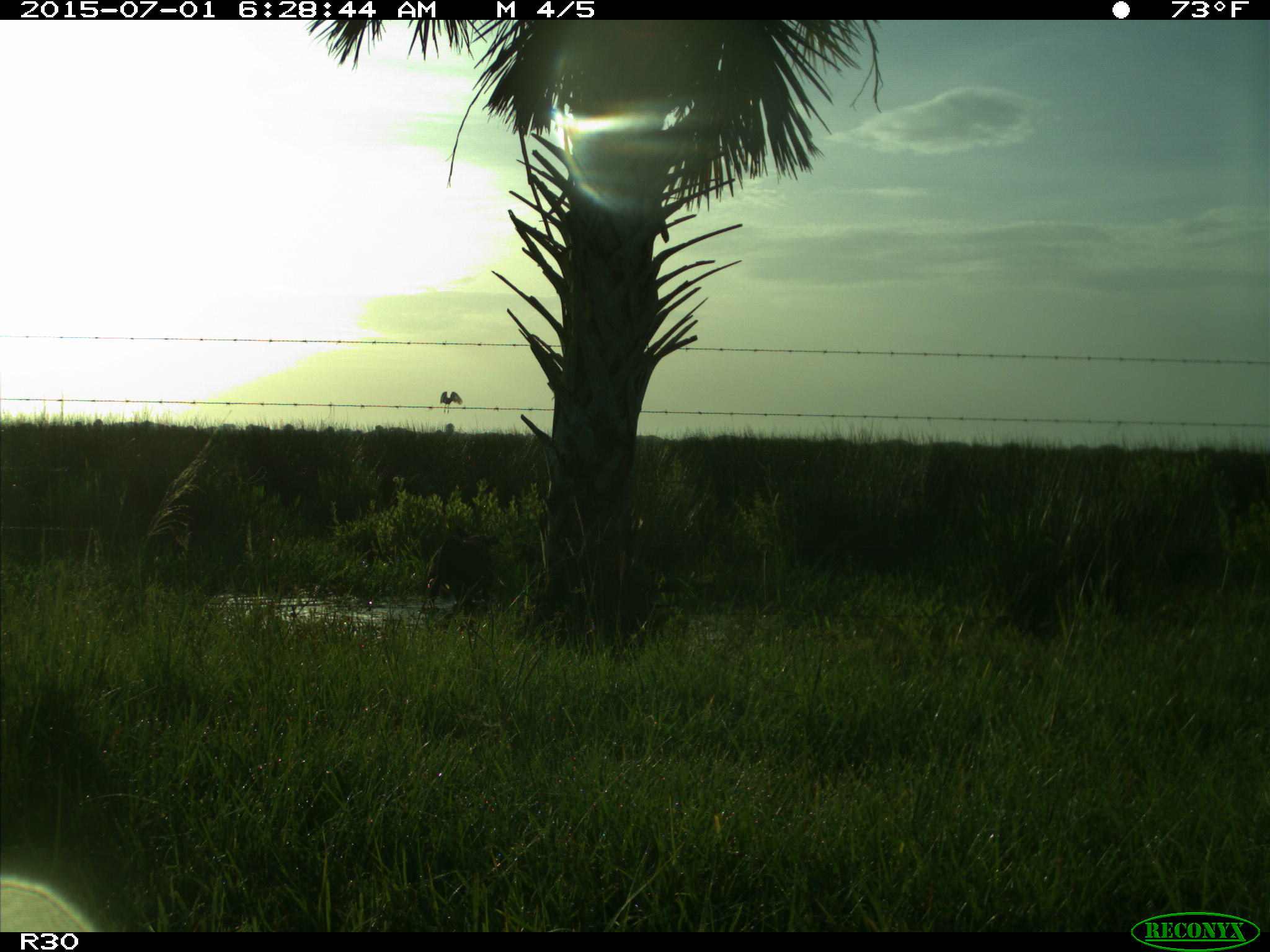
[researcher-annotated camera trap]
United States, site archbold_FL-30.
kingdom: Animalia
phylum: Chordata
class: Mammalia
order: Artiodactyla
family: Bovidae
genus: Bos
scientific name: Bos taurus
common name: domestic cow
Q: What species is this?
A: Bos taurus (domestic cow).